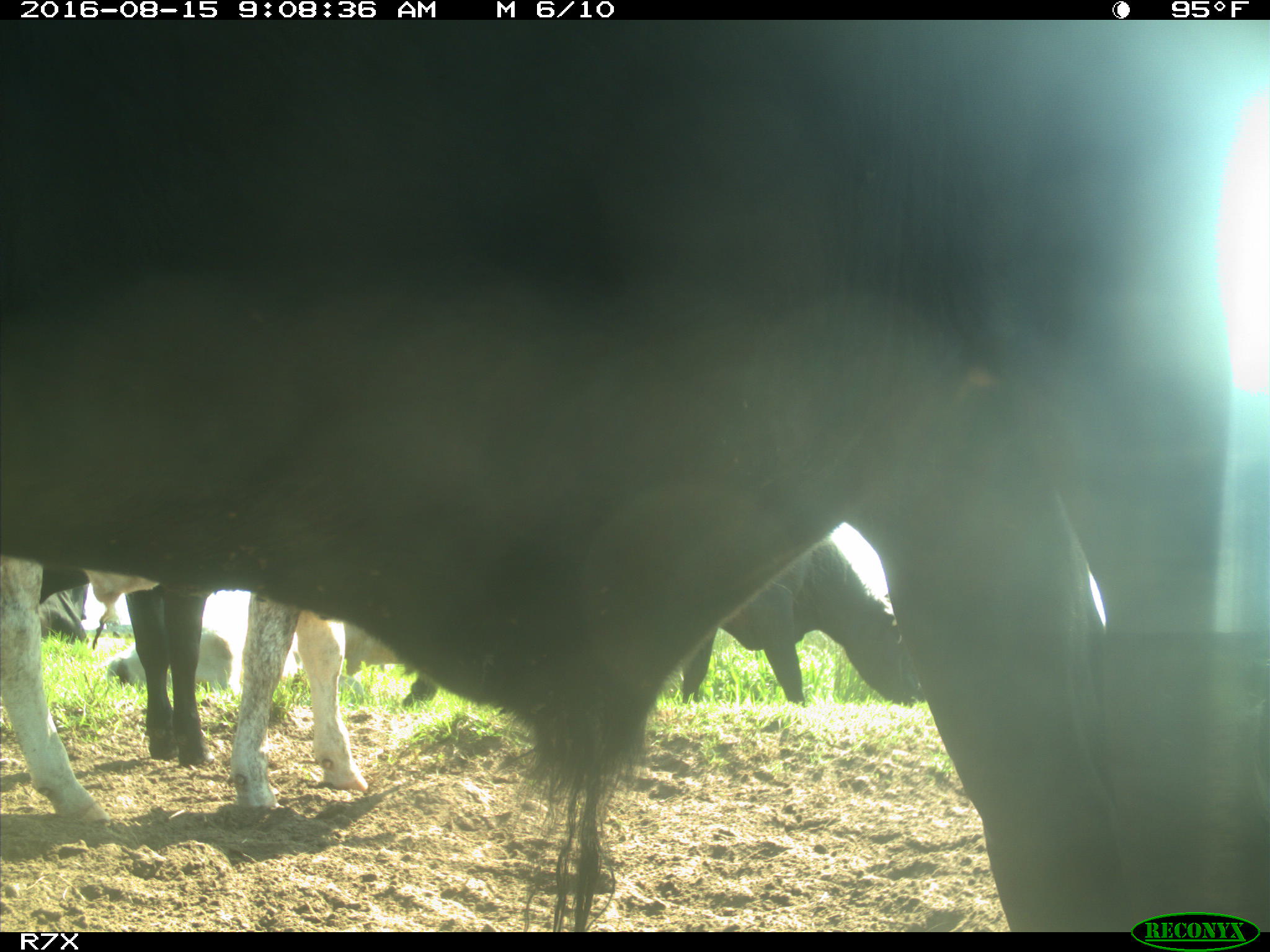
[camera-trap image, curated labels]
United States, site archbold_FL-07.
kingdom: Animalia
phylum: Chordata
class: Mammalia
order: Artiodactyla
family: Bovidae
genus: Bos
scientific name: Bos taurus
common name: domestic cow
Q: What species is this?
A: Bos taurus (domestic cow).